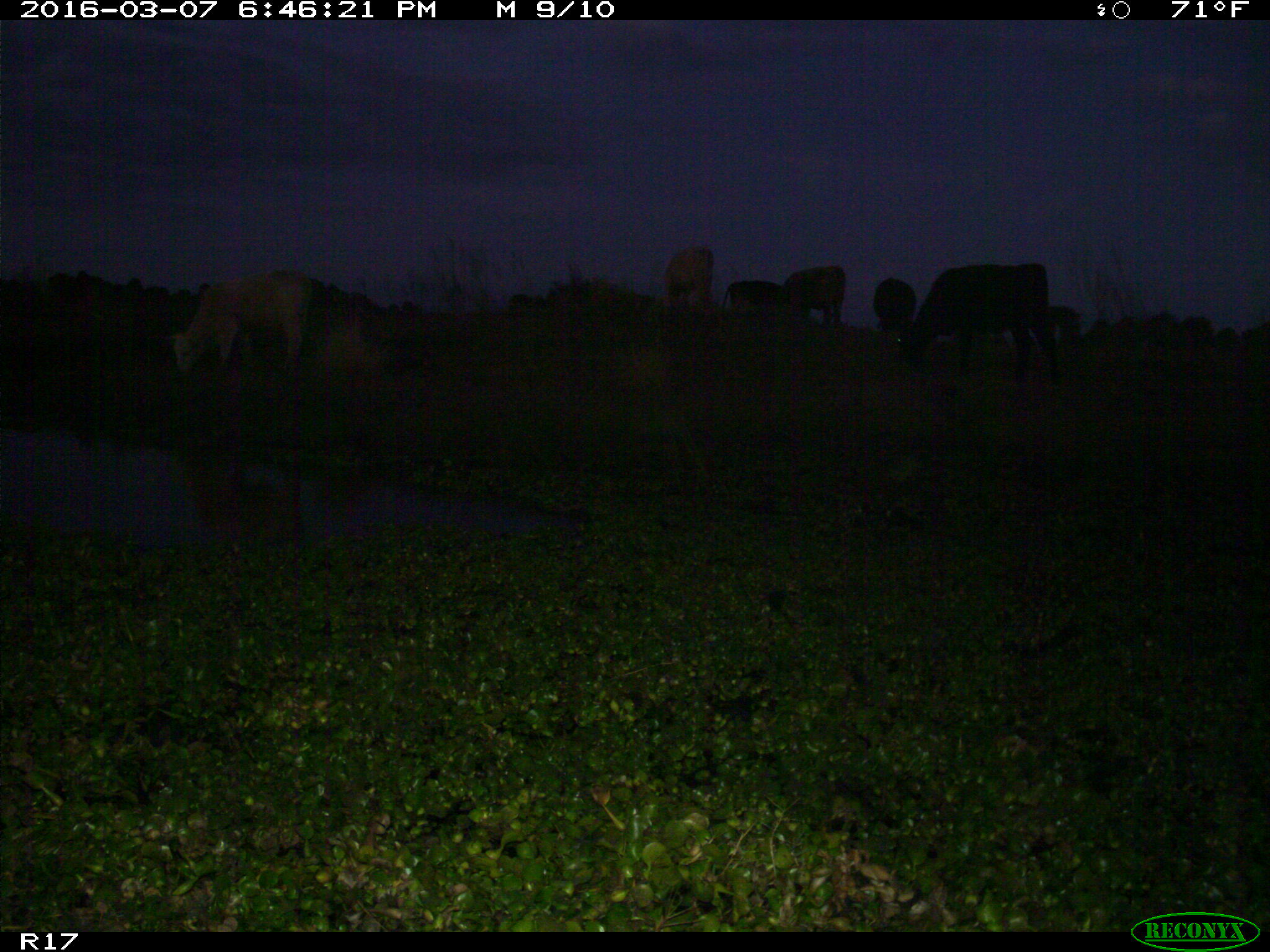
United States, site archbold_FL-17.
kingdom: Animalia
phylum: Chordata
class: Mammalia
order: Artiodactyla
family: Bovidae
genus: Bos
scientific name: Bos taurus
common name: domestic cow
Bos taurus (domestic cow).